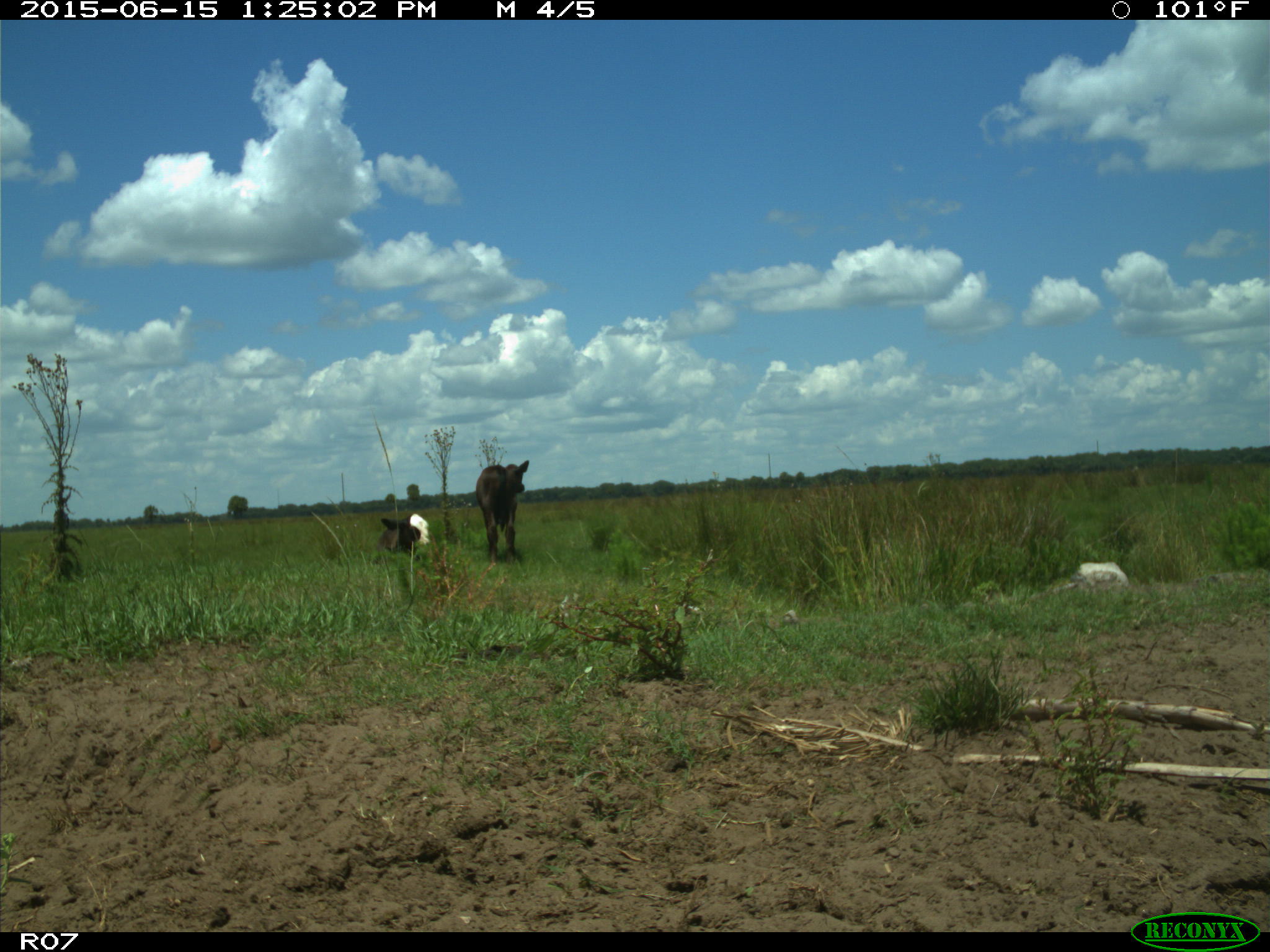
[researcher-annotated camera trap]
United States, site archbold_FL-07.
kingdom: Animalia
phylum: Chordata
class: Mammalia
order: Artiodactyla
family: Bovidae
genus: Bos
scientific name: Bos taurus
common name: domestic cow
Bos taurus (domestic cow).